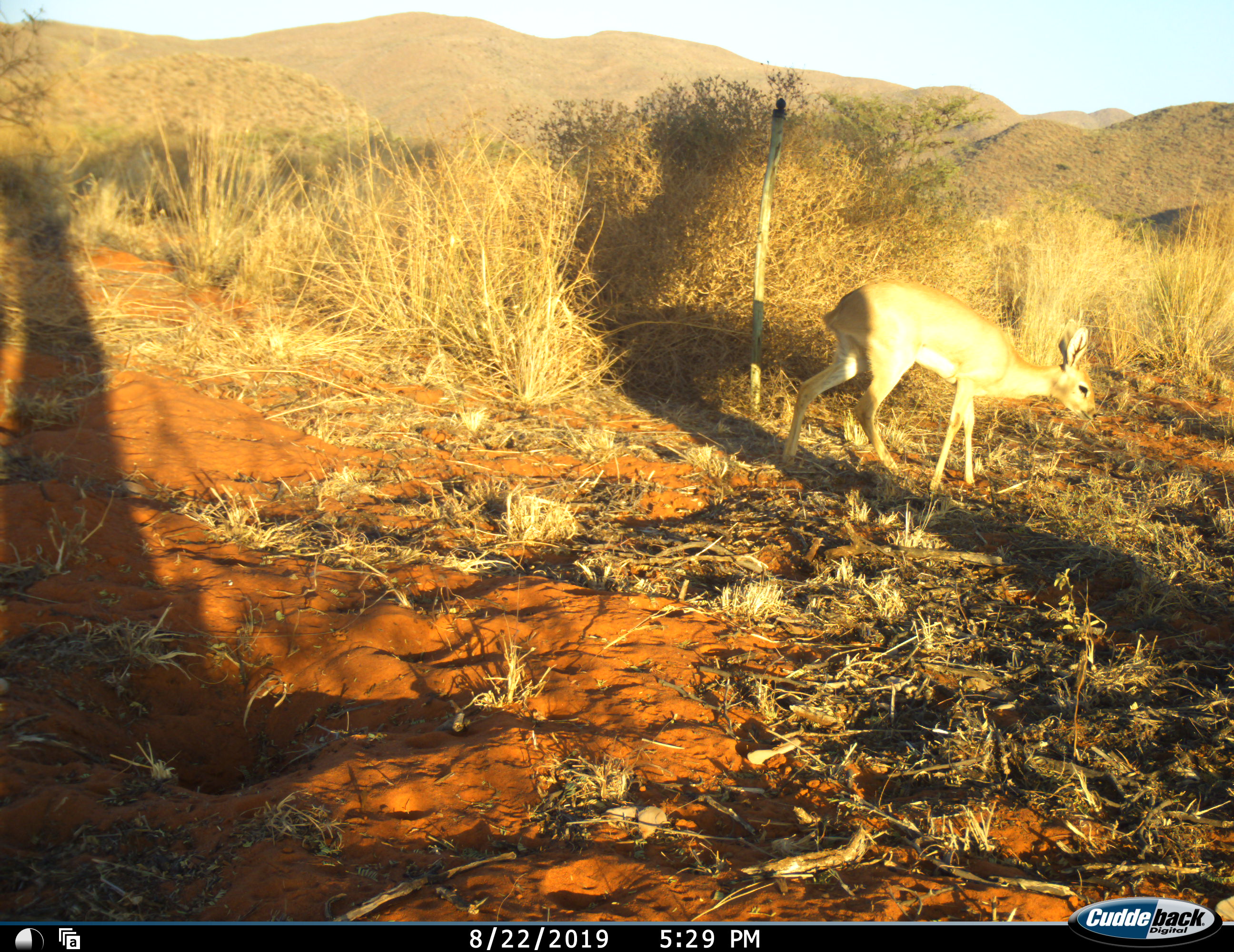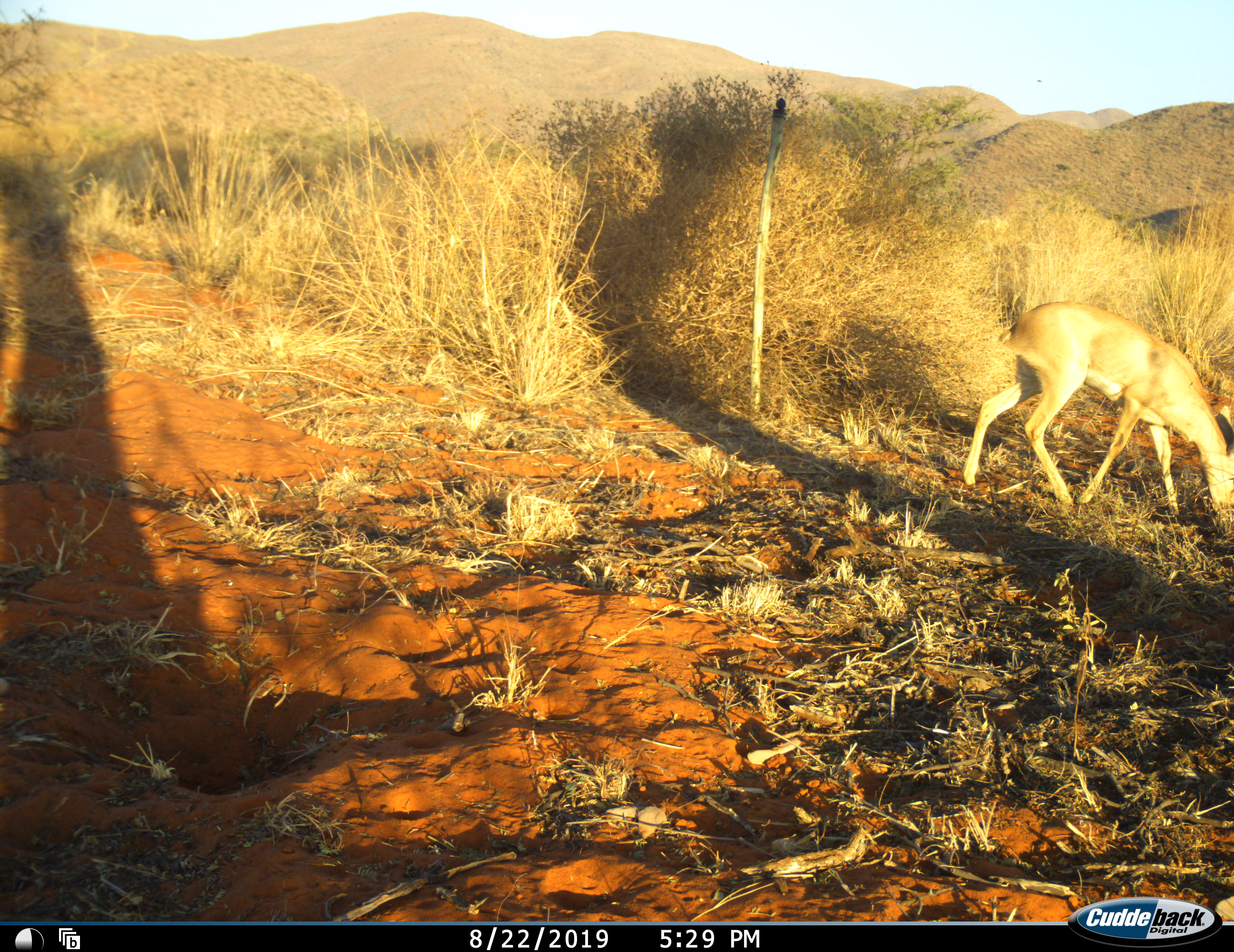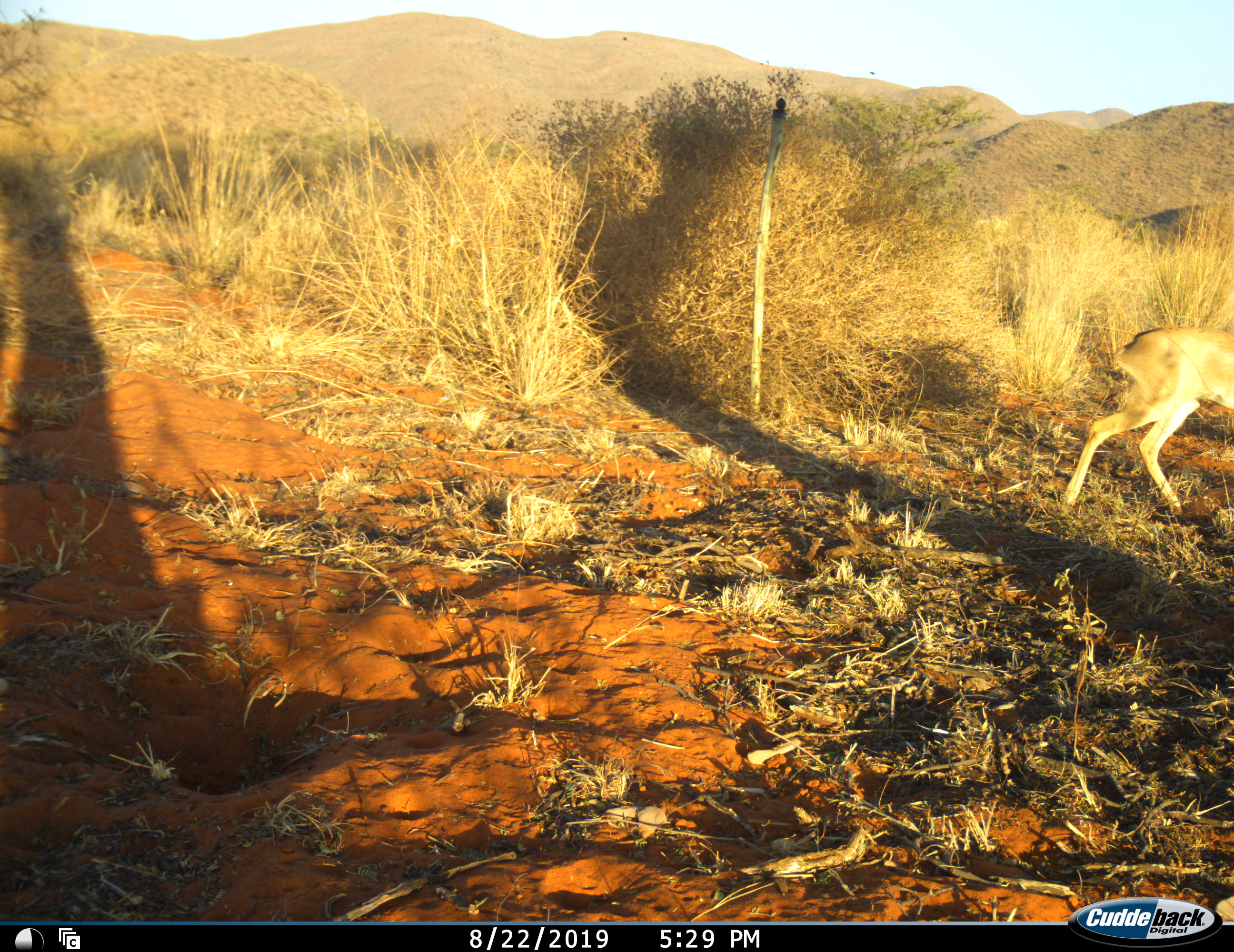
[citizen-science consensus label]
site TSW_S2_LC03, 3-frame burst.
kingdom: Animalia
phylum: Chordata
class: Mammalia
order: Artiodactyla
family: Bovidae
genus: Raphicerus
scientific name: Raphicerus campestris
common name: steenbok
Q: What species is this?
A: Steenbok (Raphicerus campestris).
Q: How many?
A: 1.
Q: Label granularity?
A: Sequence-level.